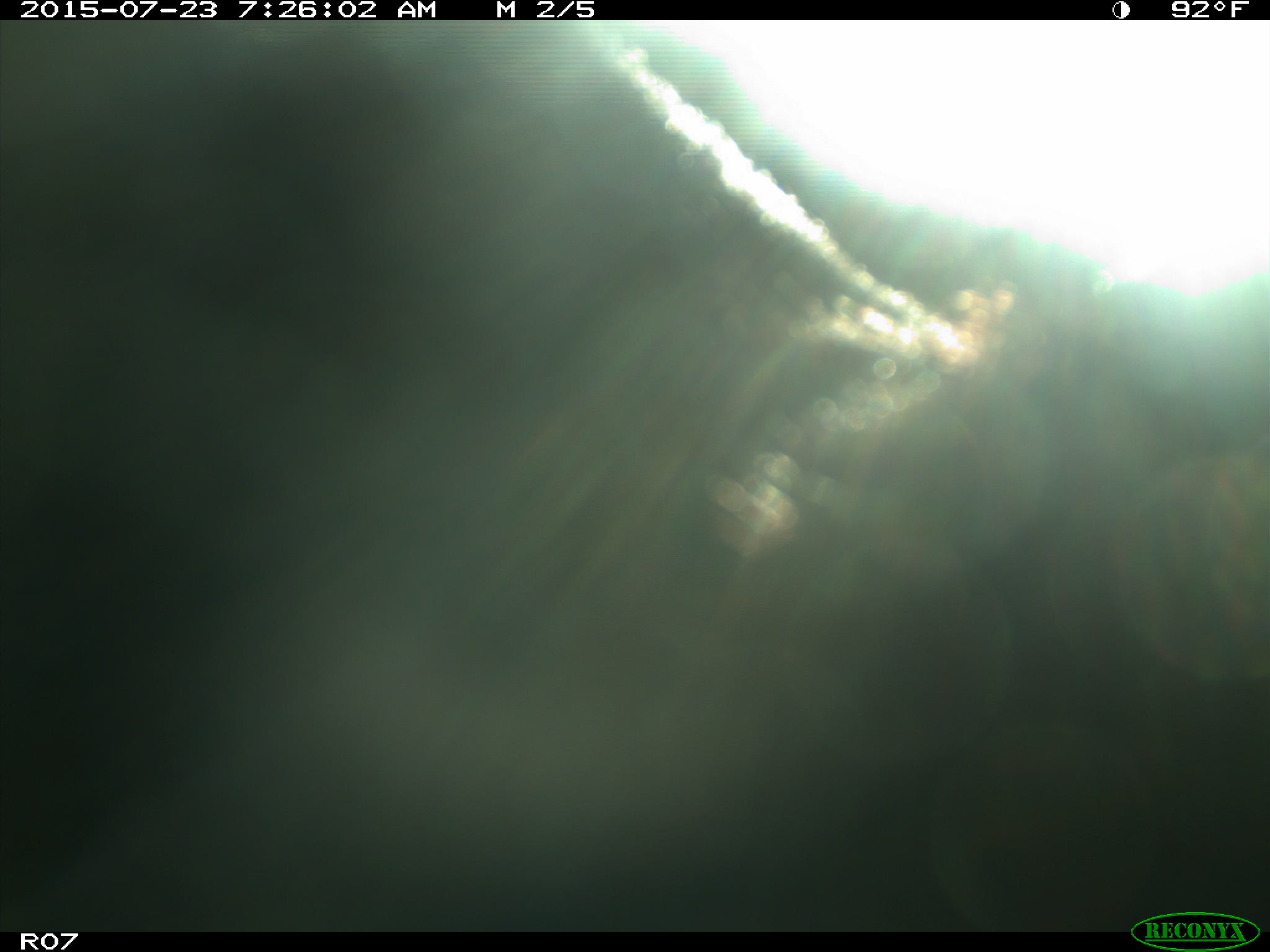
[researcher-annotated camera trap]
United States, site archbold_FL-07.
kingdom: Animalia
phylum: Chordata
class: Mammalia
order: Artiodactyla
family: Bovidae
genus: Bos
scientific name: Bos taurus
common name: domestic cow